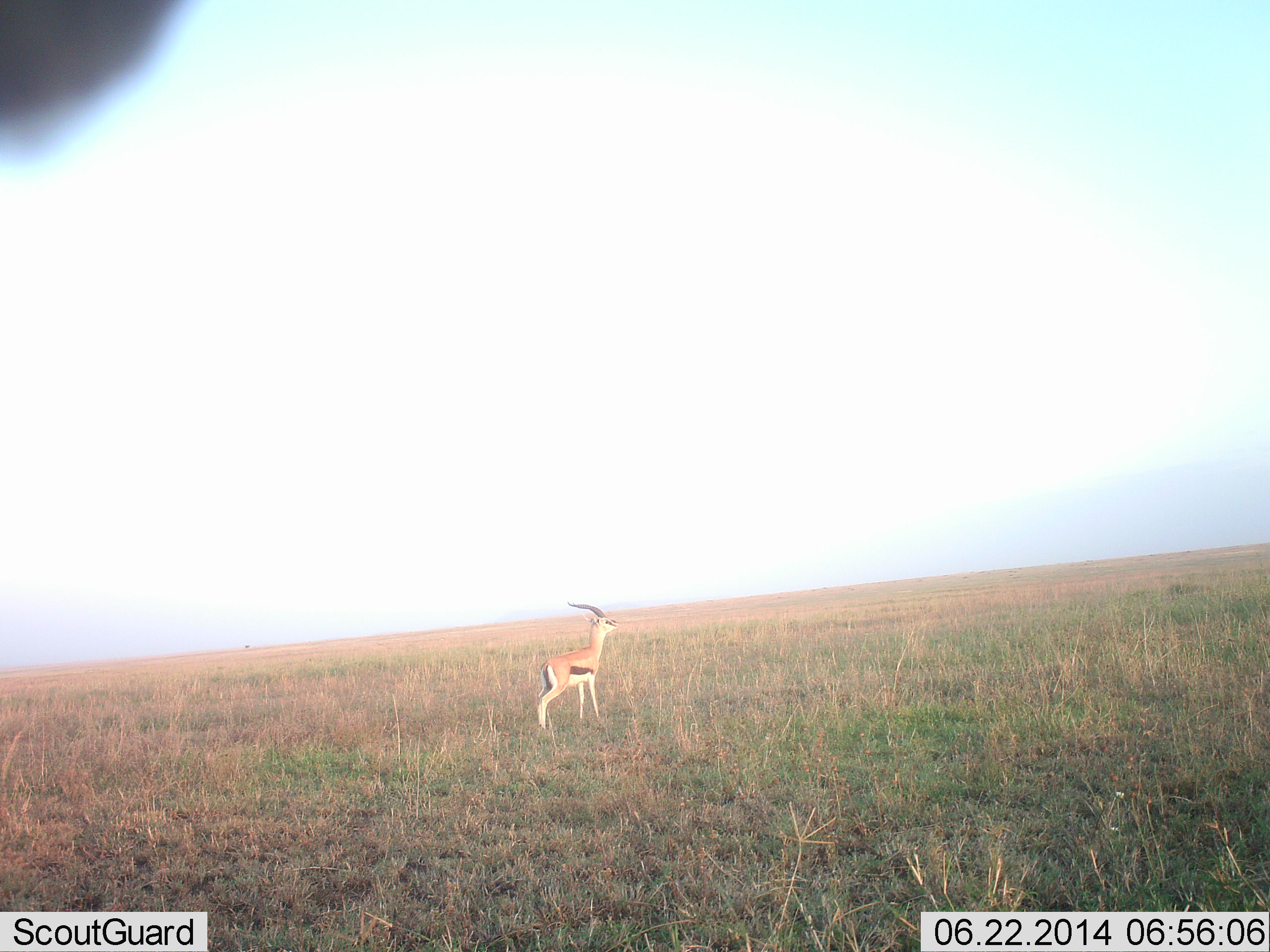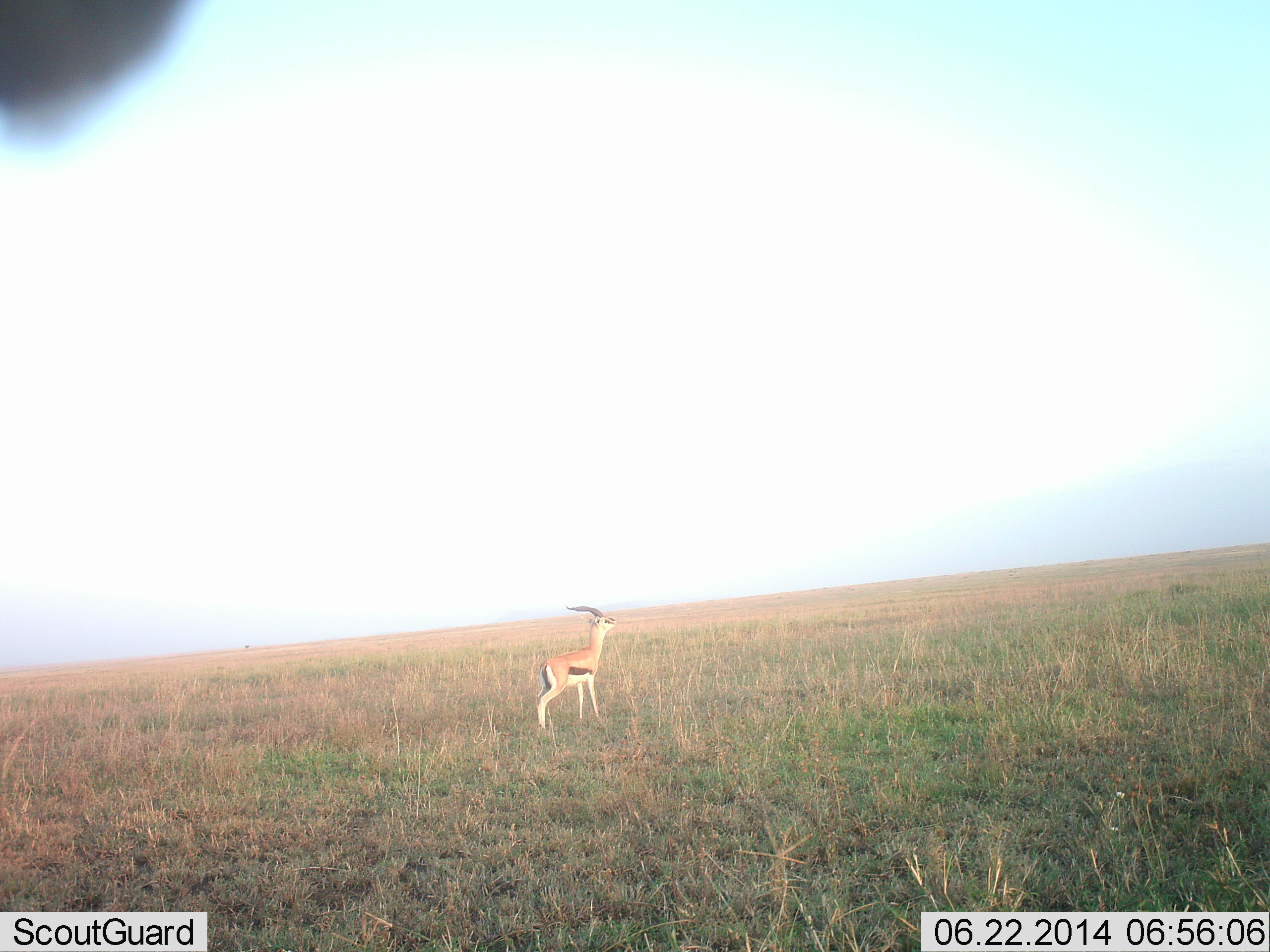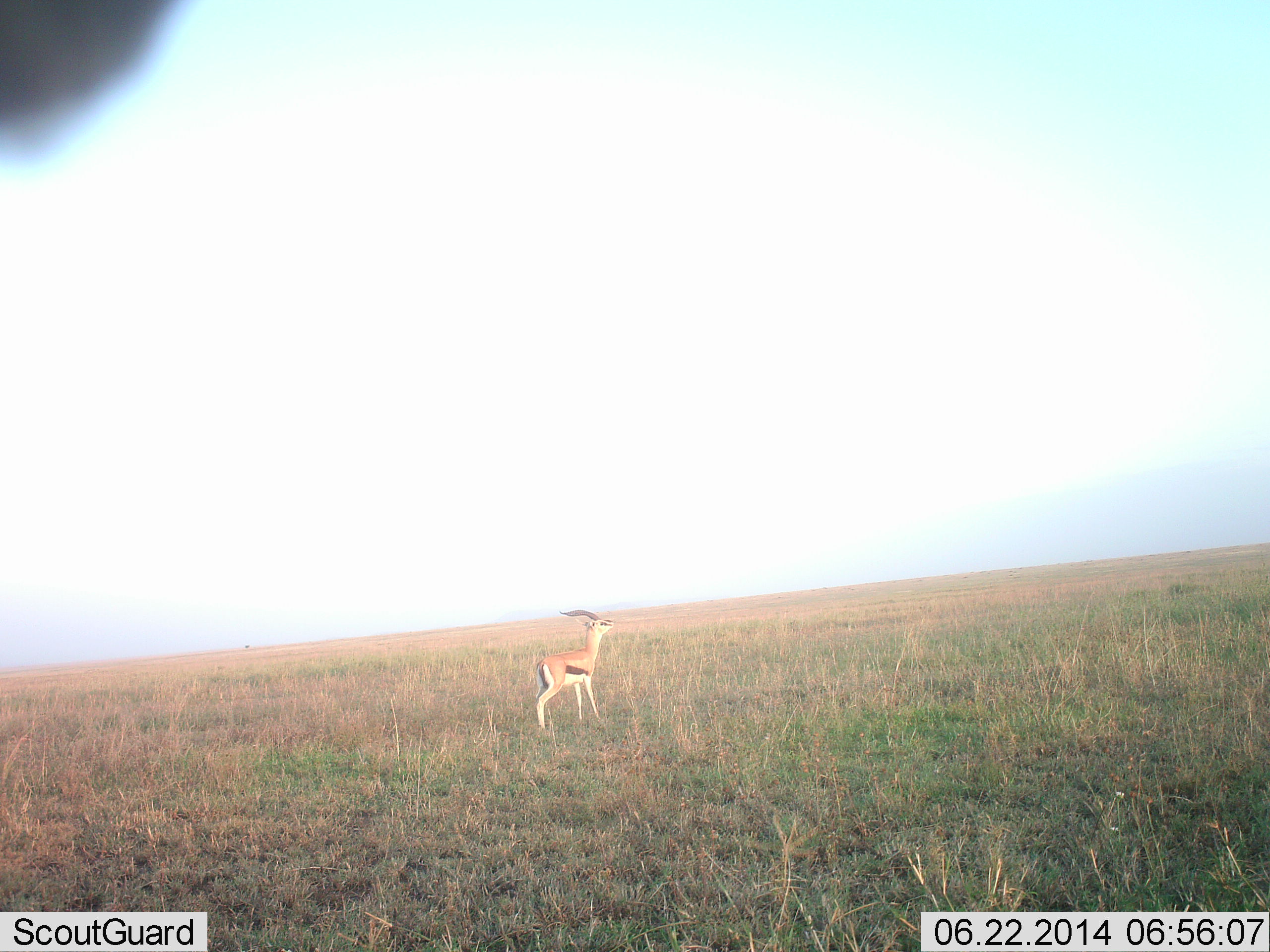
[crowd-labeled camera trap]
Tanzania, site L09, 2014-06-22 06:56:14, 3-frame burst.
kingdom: Animalia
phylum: Chordata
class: Mammalia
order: Artiodactyla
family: Bovidae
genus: Eudorcas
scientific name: Eudorcas thomsonii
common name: thomson's gazelle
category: gazellethomsons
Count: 1.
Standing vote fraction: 100%.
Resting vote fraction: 0%.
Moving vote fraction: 10%.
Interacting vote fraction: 0%.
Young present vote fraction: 0%.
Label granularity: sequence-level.